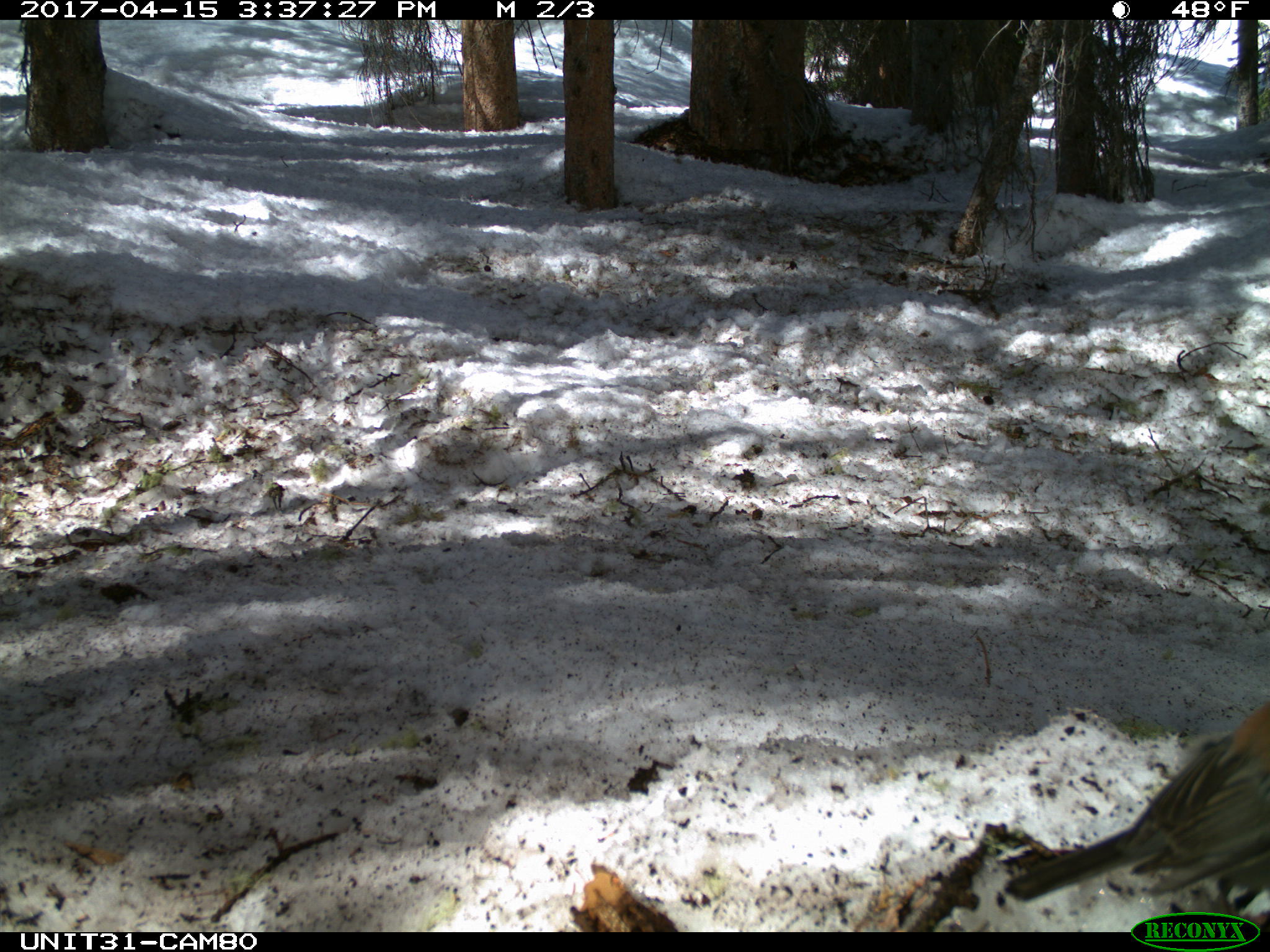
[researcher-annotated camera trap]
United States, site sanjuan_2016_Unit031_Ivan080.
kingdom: Animalia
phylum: Chordata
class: Aves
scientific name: Aves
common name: birds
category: unidentified bird